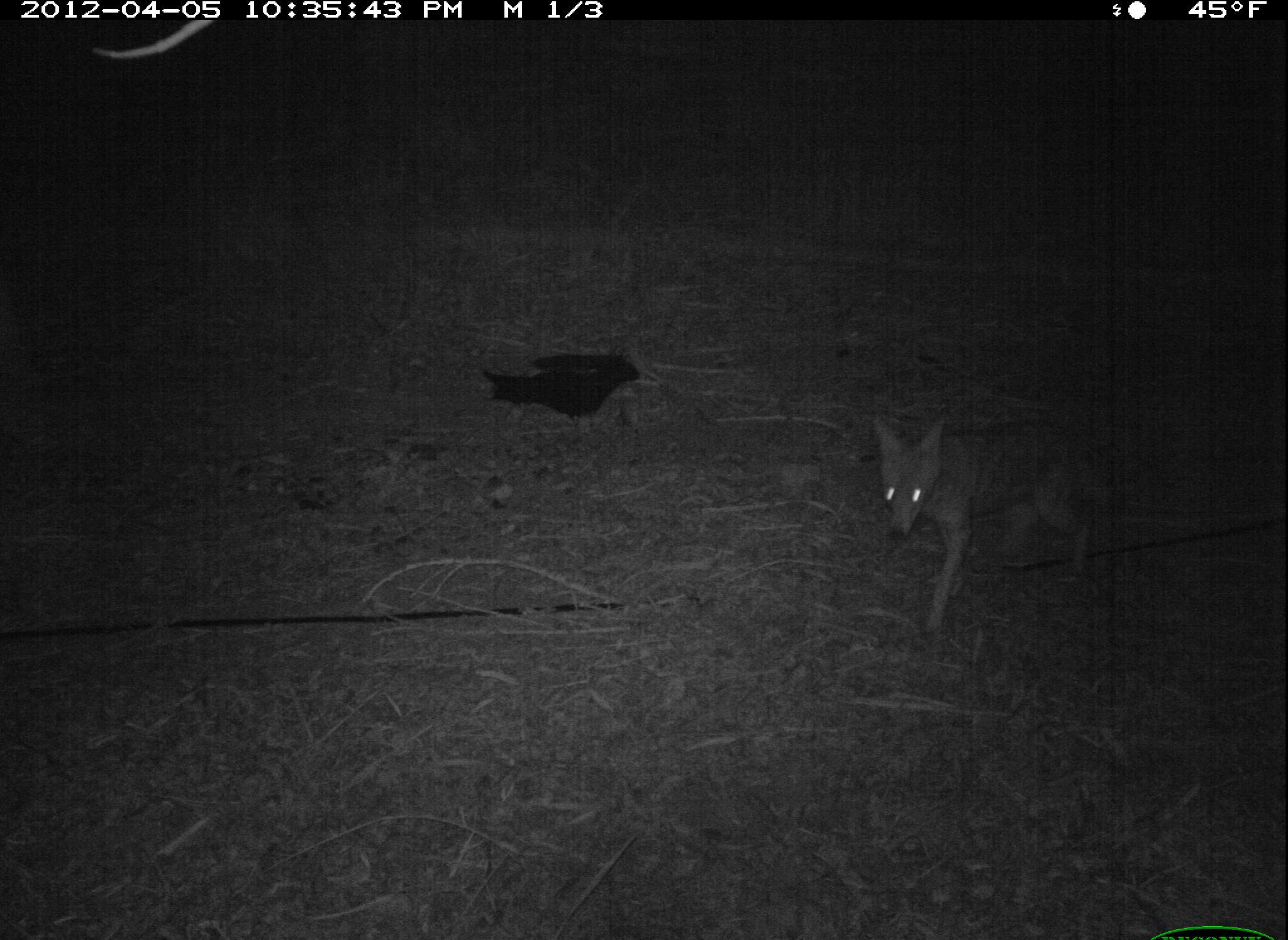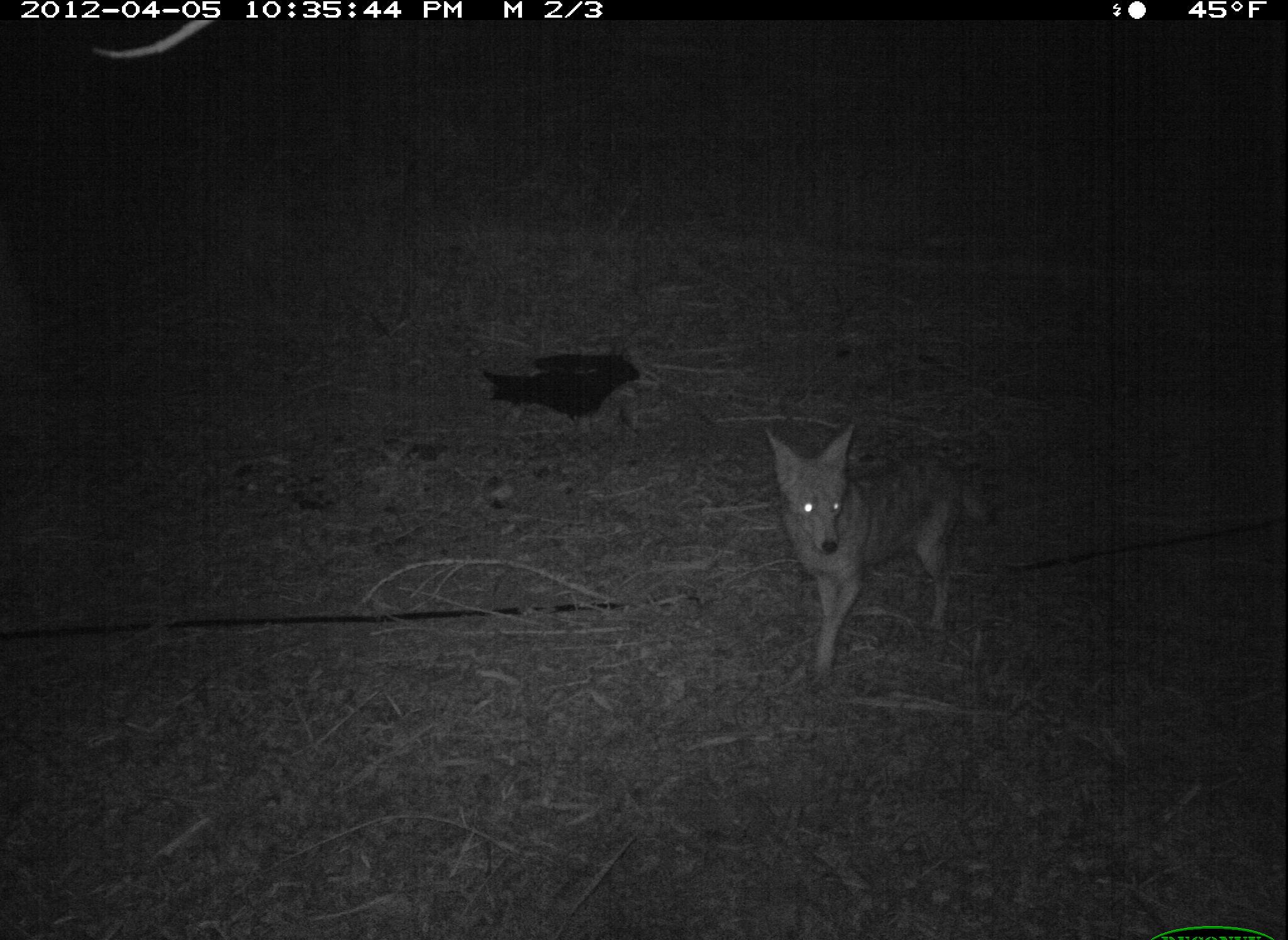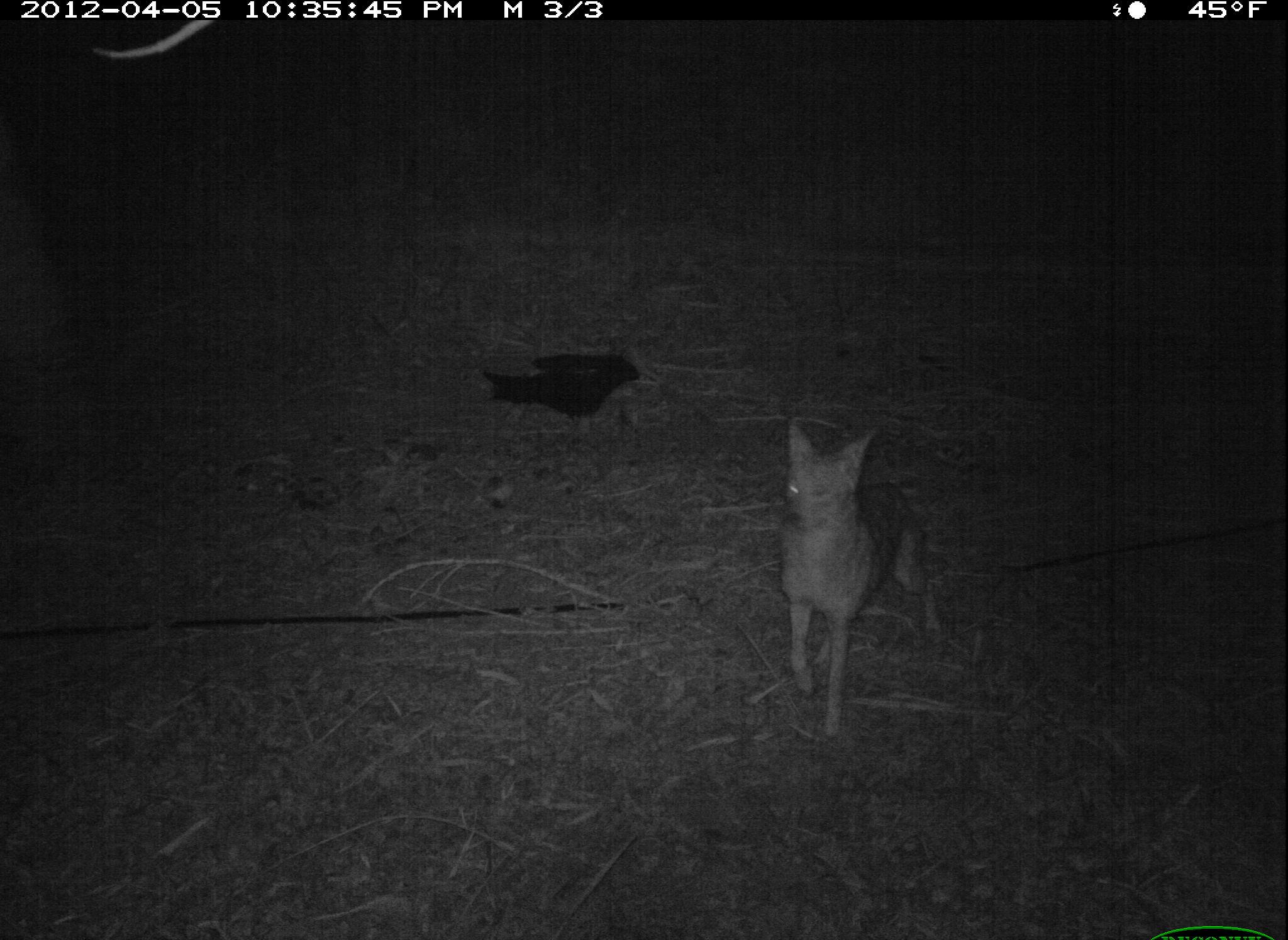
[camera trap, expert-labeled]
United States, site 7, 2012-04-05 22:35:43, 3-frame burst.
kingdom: Animalia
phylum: Chordata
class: Mammalia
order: Carnivora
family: Canidae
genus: Canis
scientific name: Canis latrans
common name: coyote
Coyote (Canis latrans).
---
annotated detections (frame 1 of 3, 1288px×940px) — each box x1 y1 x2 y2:
coyote: 860 404 1125 631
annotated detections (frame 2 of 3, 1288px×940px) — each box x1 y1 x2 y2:
coyote: 752 419 1005 673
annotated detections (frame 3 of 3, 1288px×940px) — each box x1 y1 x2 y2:
coyote: 734 412 952 726